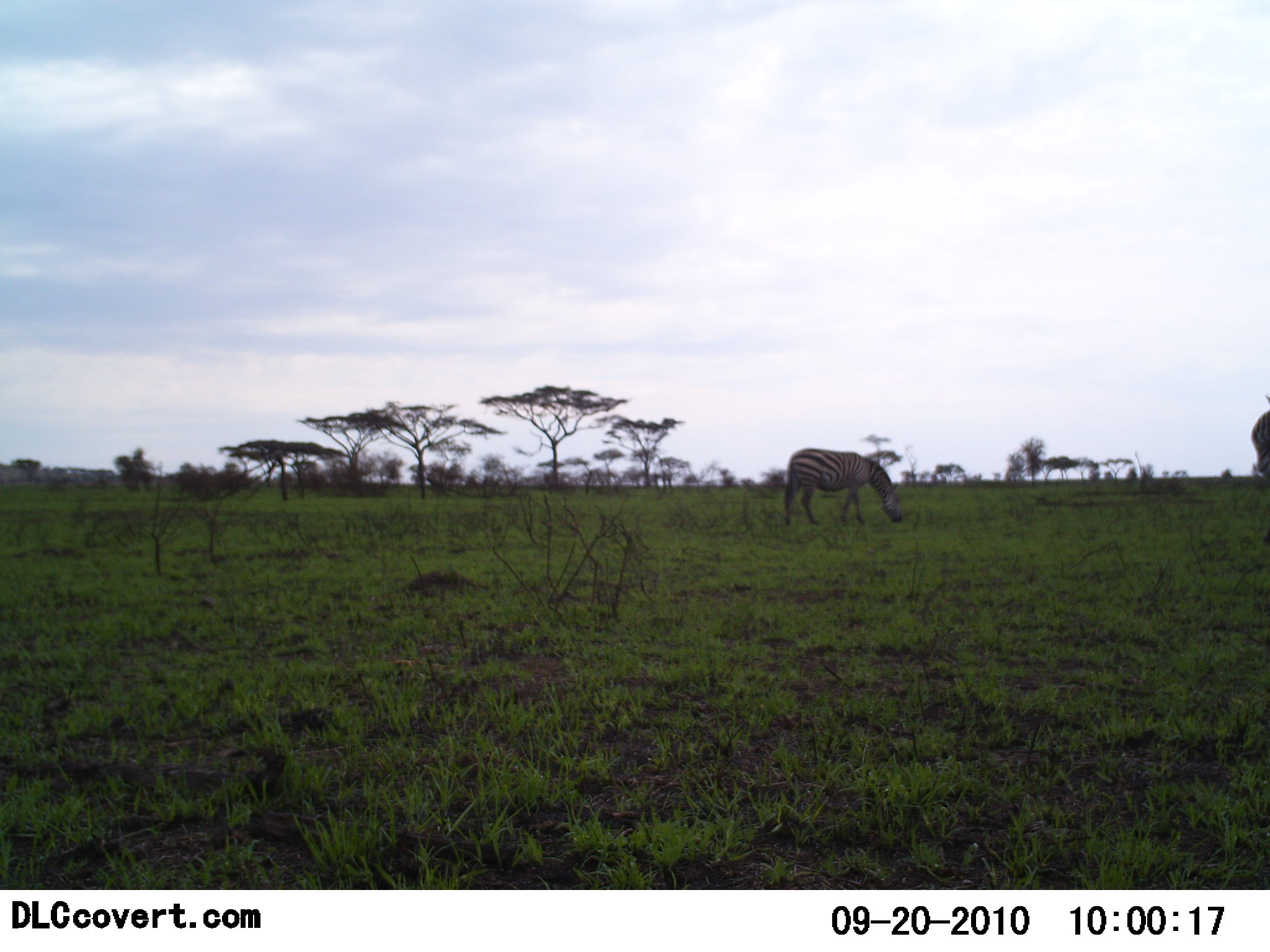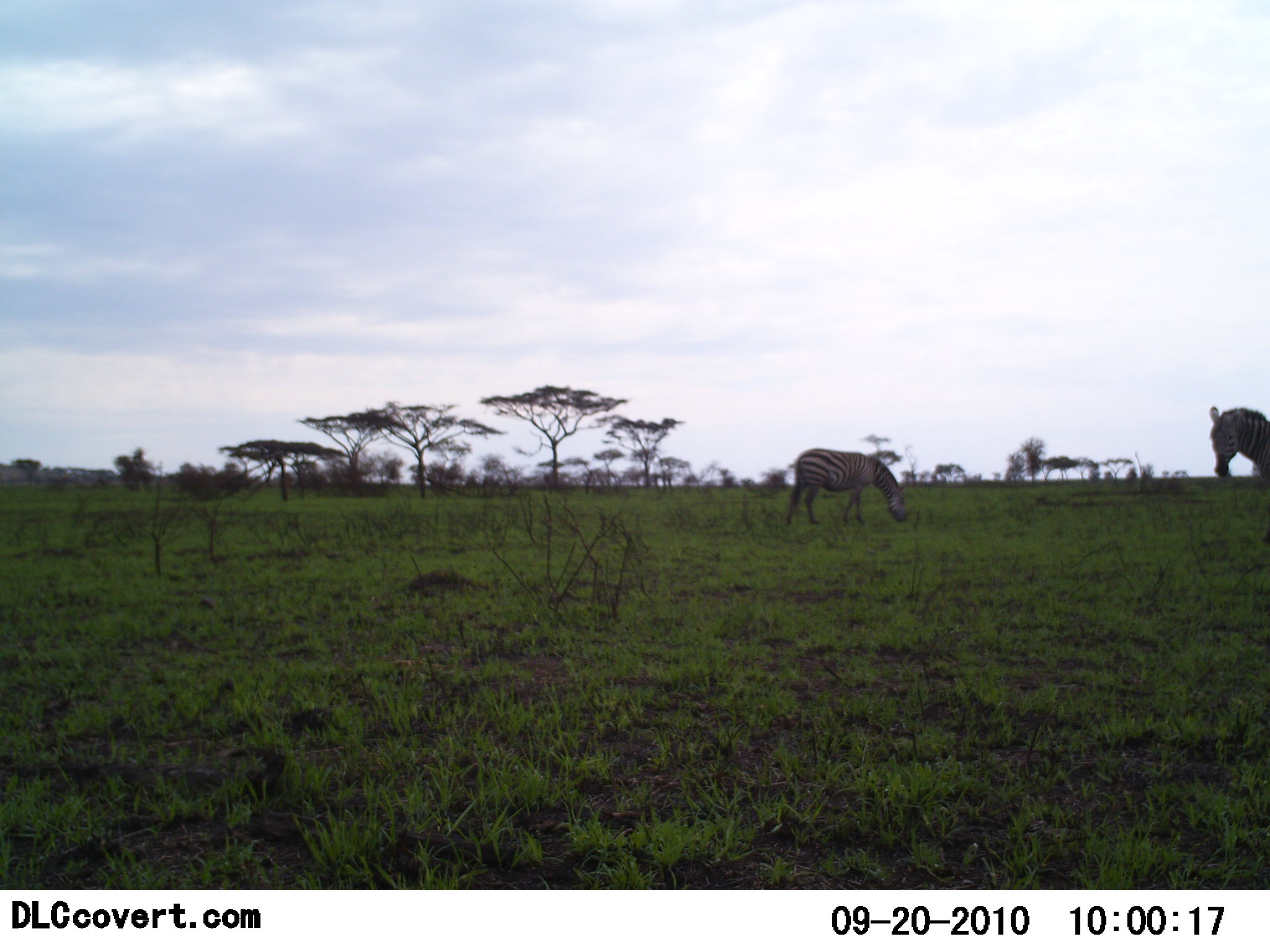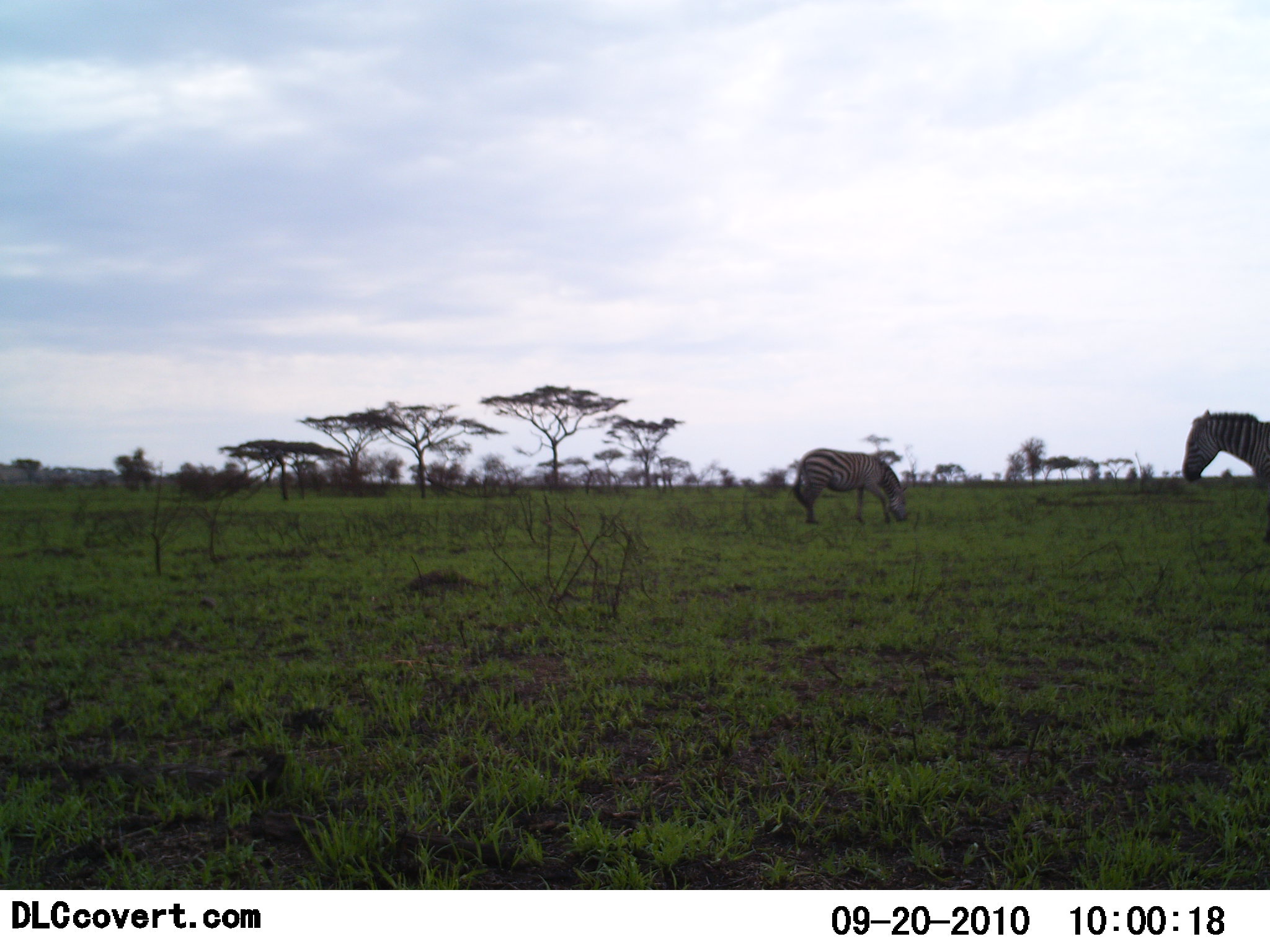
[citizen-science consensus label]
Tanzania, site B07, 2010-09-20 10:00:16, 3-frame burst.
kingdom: Animalia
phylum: Chordata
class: Mammalia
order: Perissodactyla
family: Equidae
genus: Equus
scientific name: Equus quagga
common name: plains zebra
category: zebra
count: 2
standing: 74%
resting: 0%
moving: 5%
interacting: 0%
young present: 5%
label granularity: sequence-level